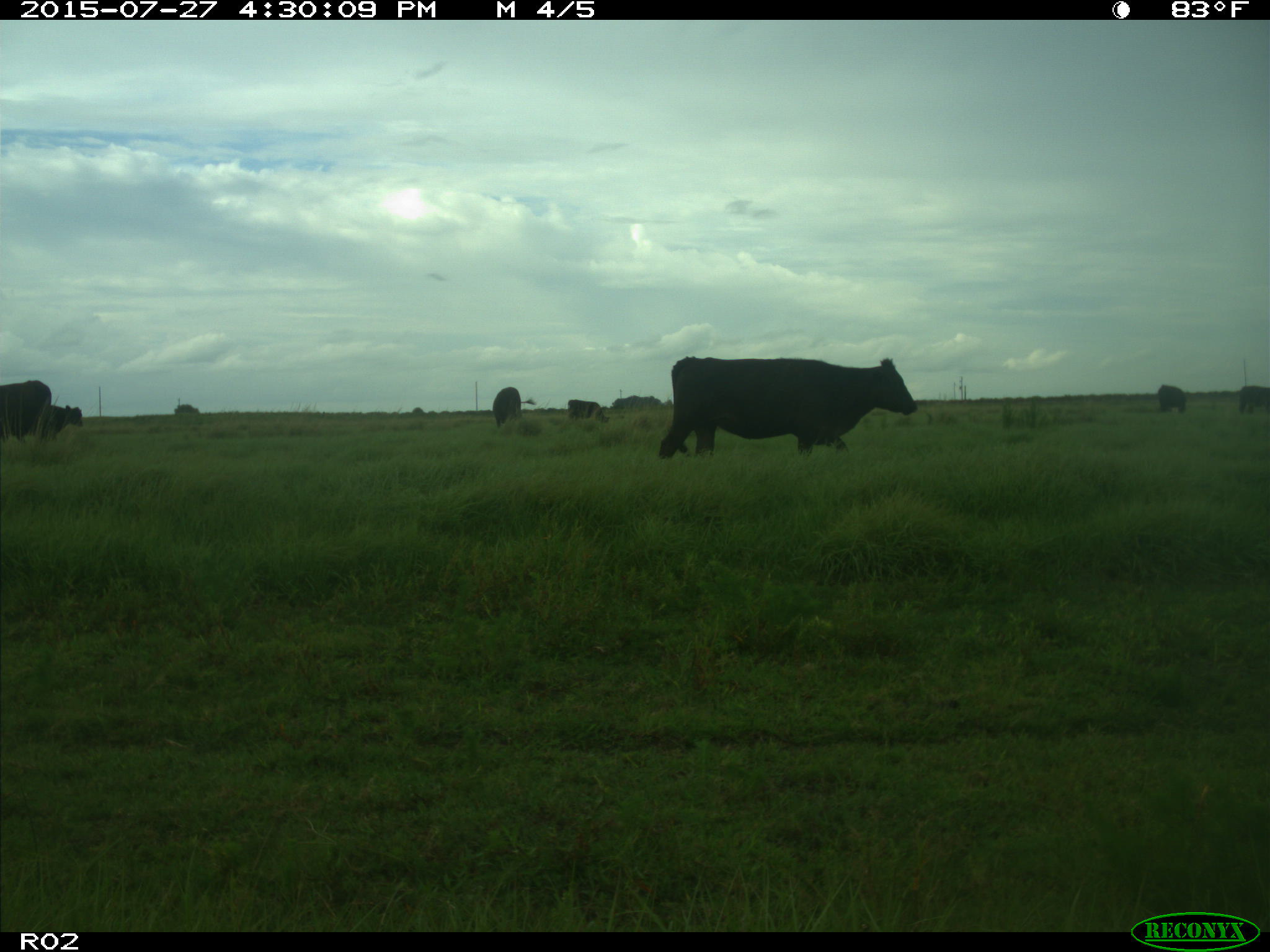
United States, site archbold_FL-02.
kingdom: Animalia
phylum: Chordata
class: Mammalia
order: Artiodactyla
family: Bovidae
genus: Bos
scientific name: Bos taurus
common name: domestic cow